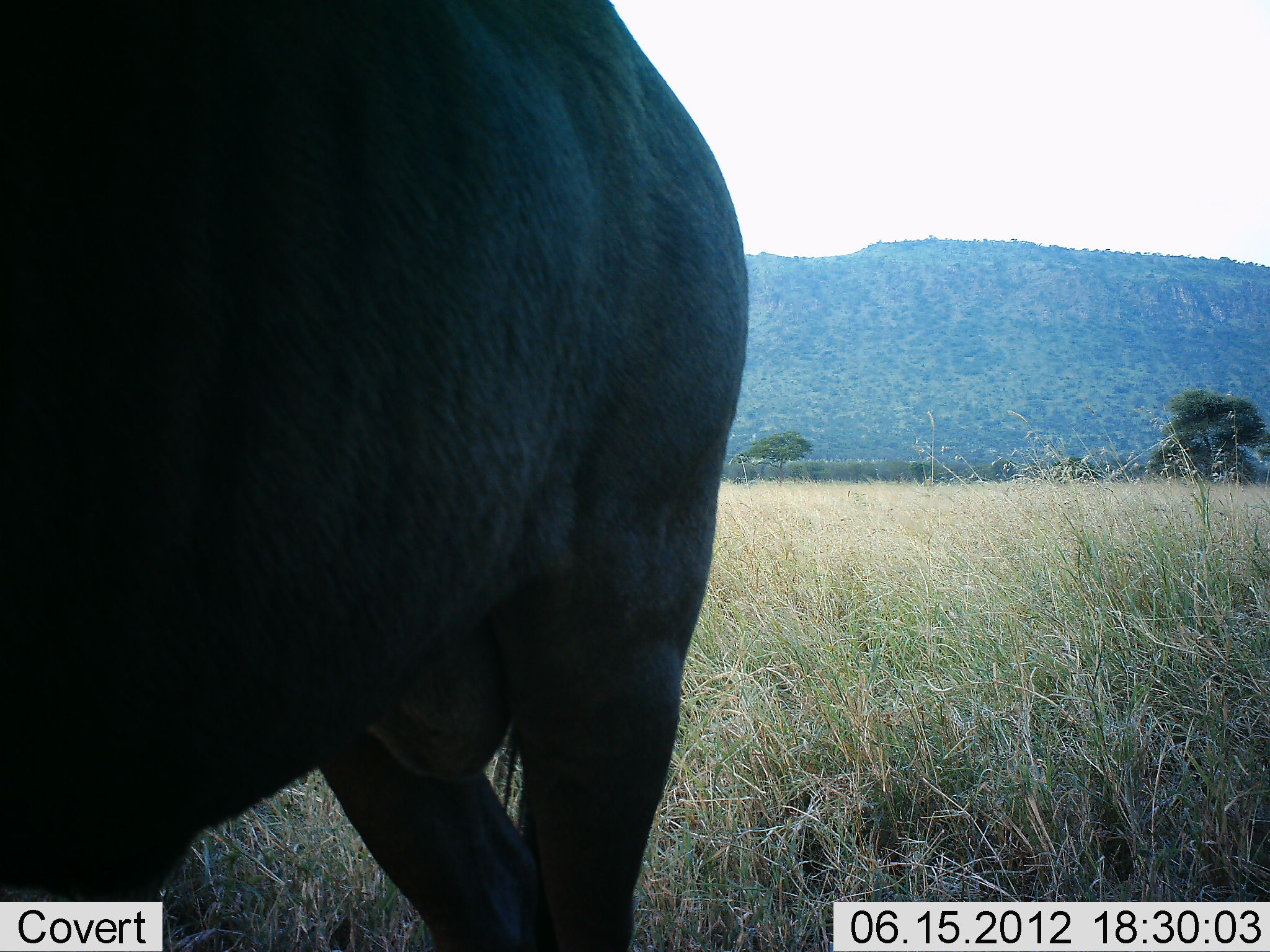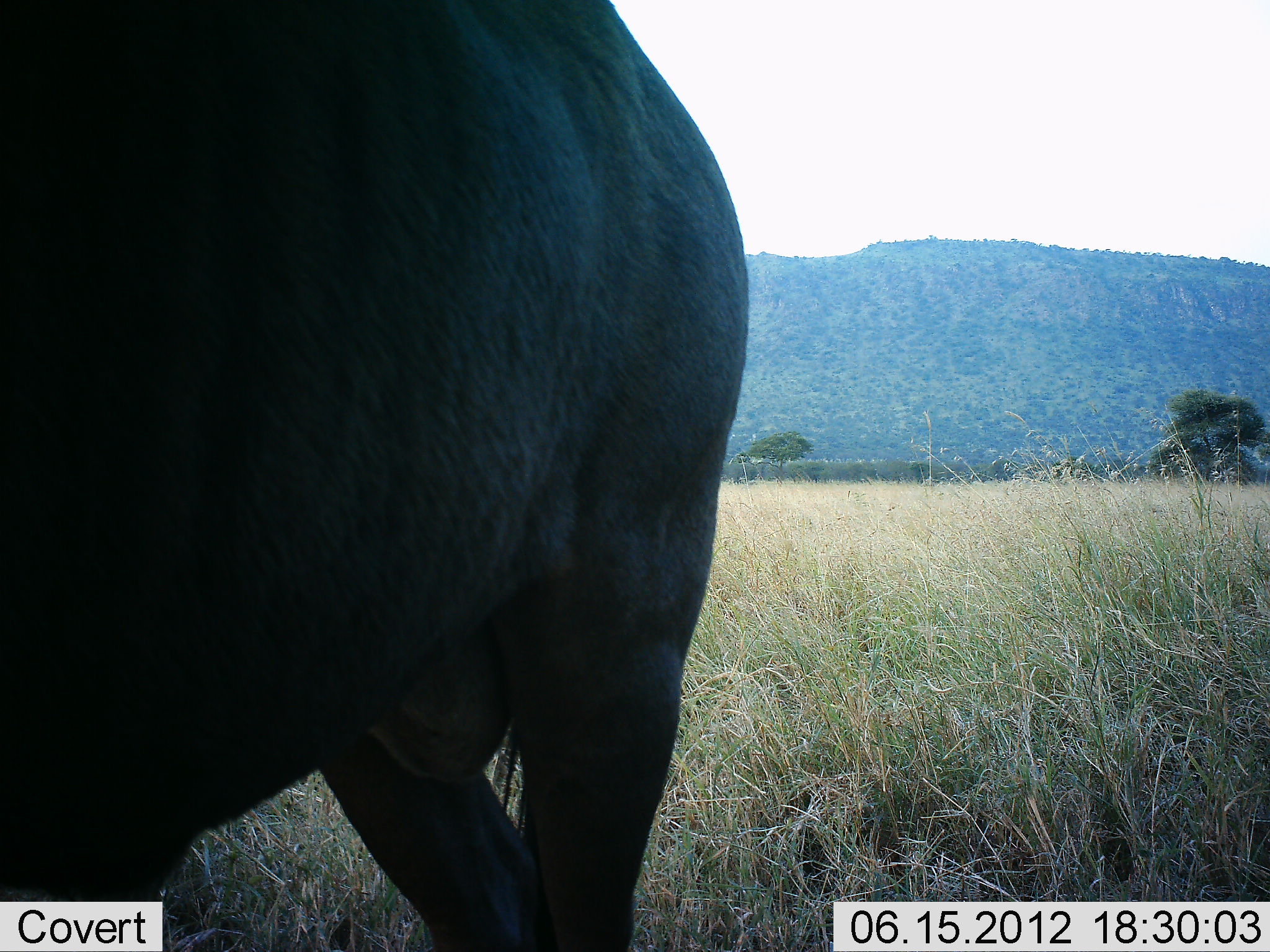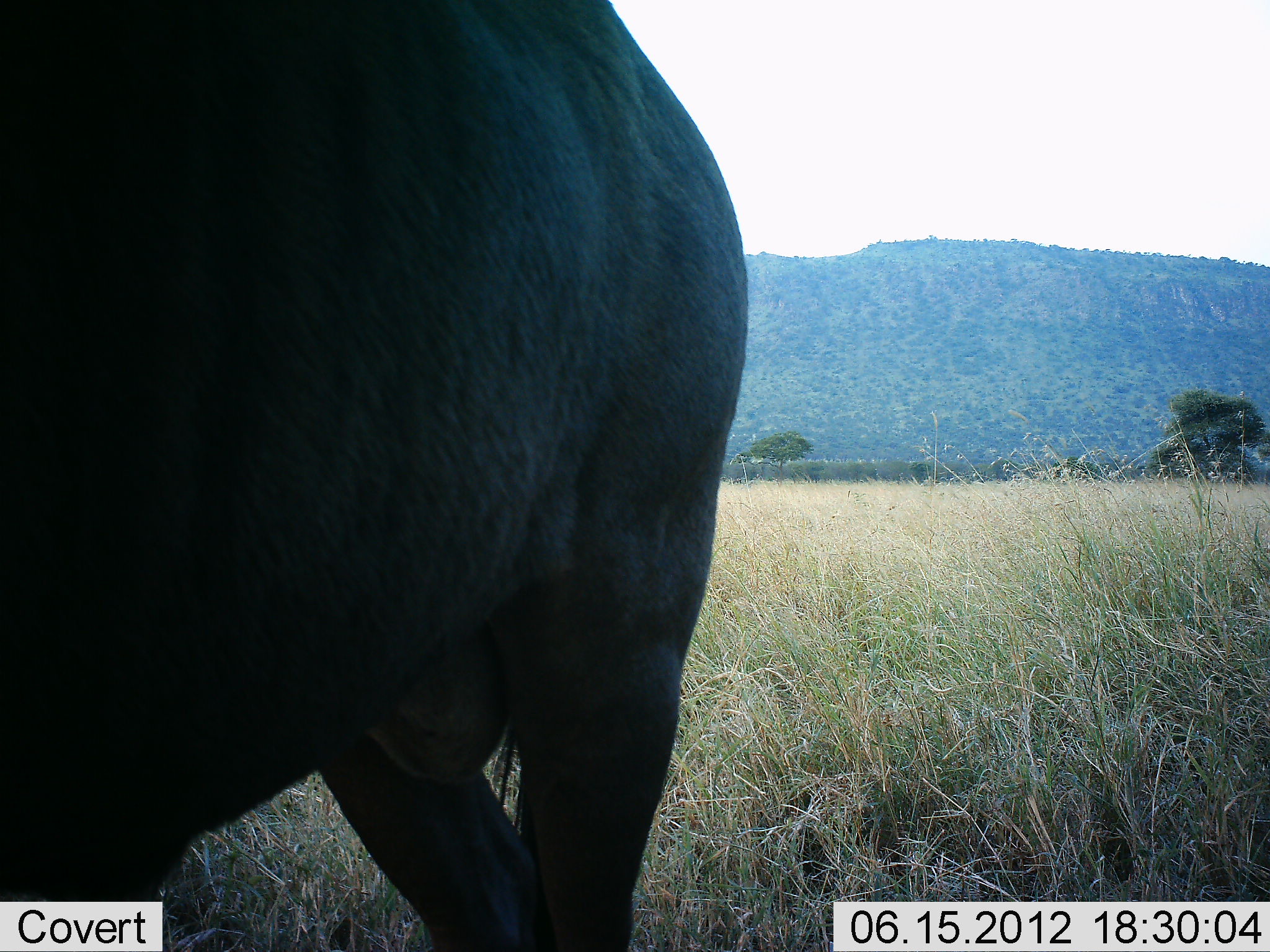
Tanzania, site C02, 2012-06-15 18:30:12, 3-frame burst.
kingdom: Animalia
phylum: Chordata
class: Mammalia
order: Artiodactyla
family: Bovidae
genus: Connochaetes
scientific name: Connochaetes taurinus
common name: blue wildebeest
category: wildebeest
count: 1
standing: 100%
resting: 0%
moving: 0%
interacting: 0%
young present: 0%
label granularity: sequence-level